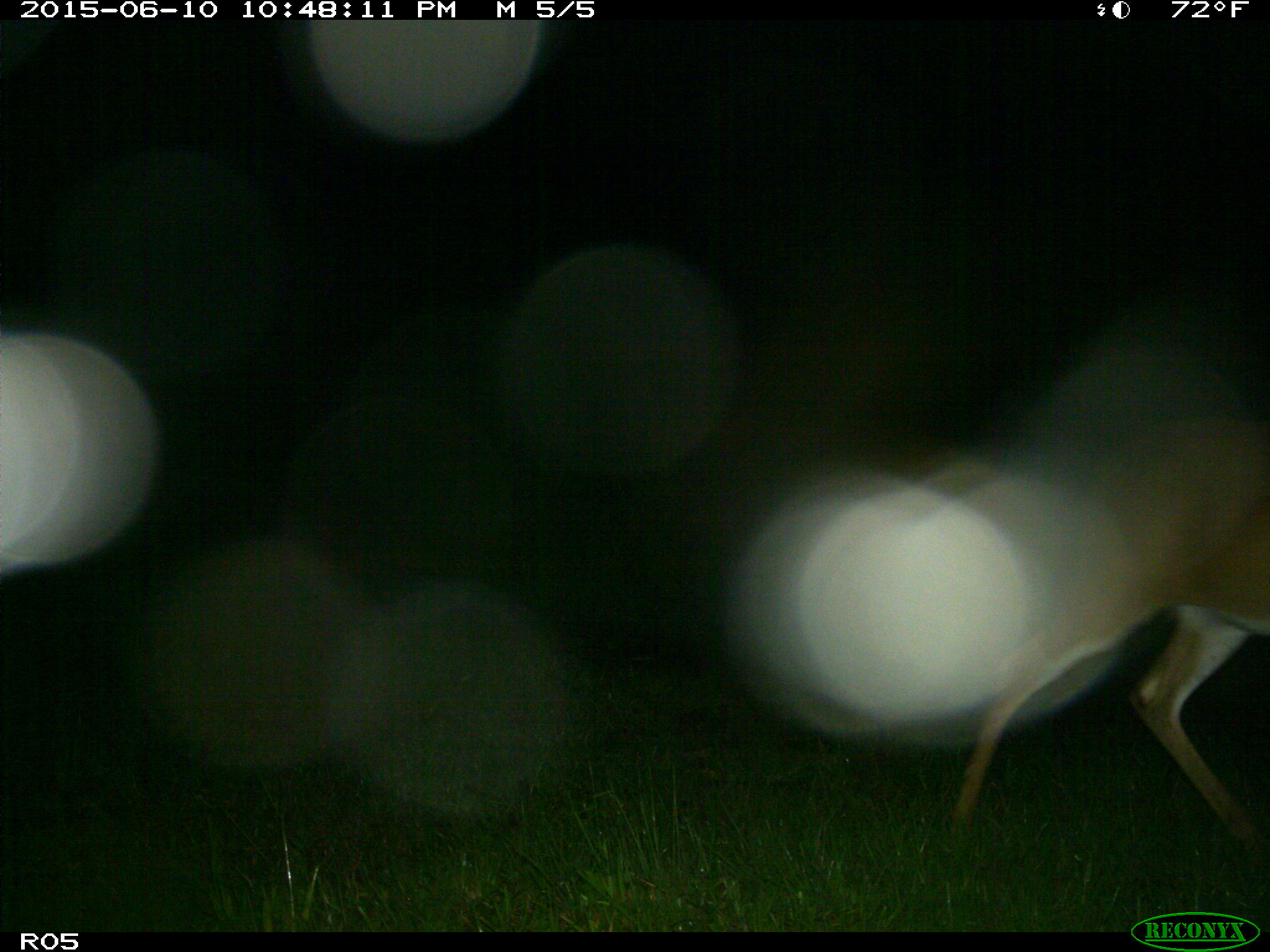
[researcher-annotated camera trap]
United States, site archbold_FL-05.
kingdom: Animalia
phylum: Chordata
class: Mammalia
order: Artiodactyla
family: Cervidae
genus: Odocoileus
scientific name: Odocoileus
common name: deer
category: unidentified deer